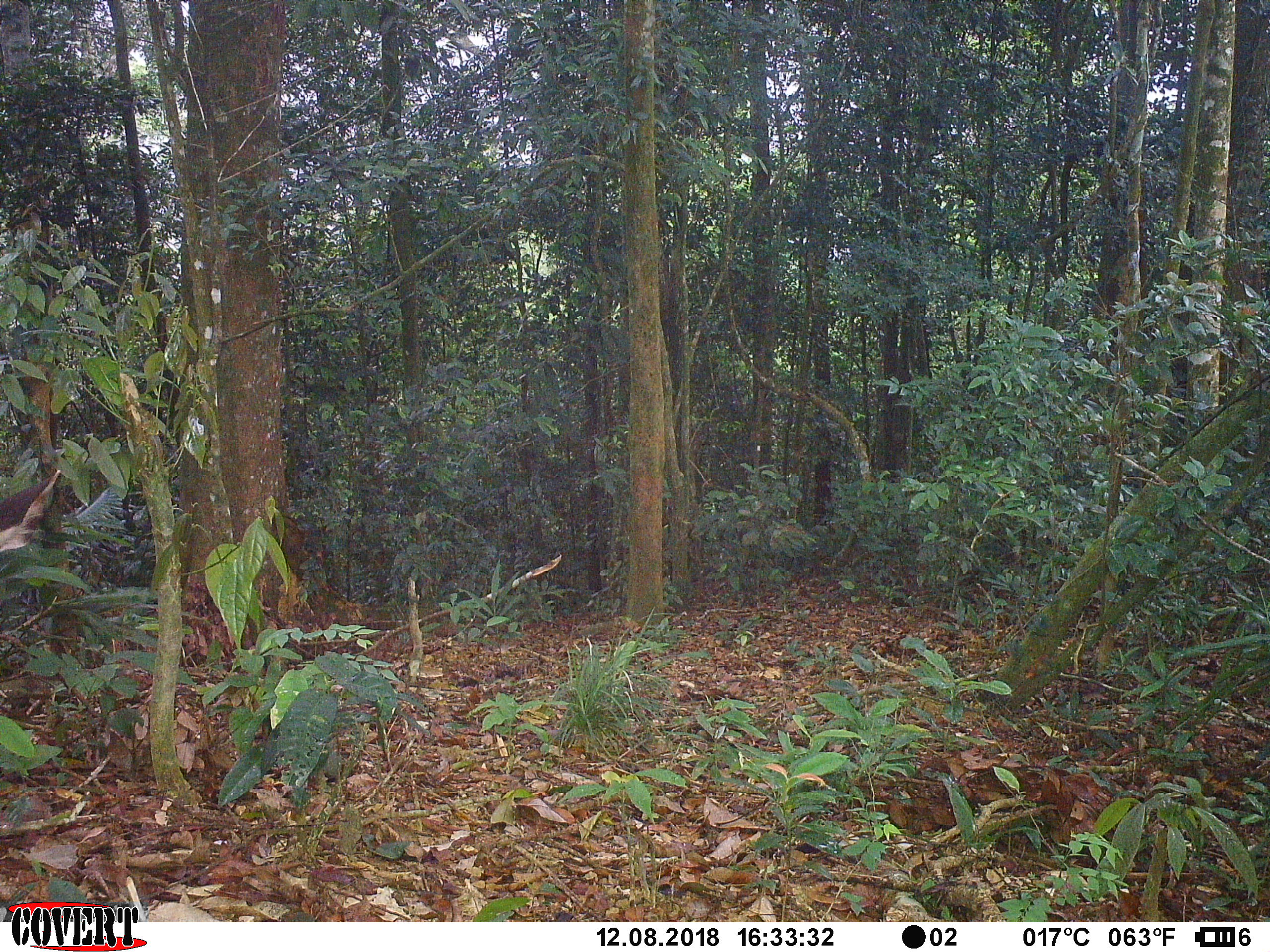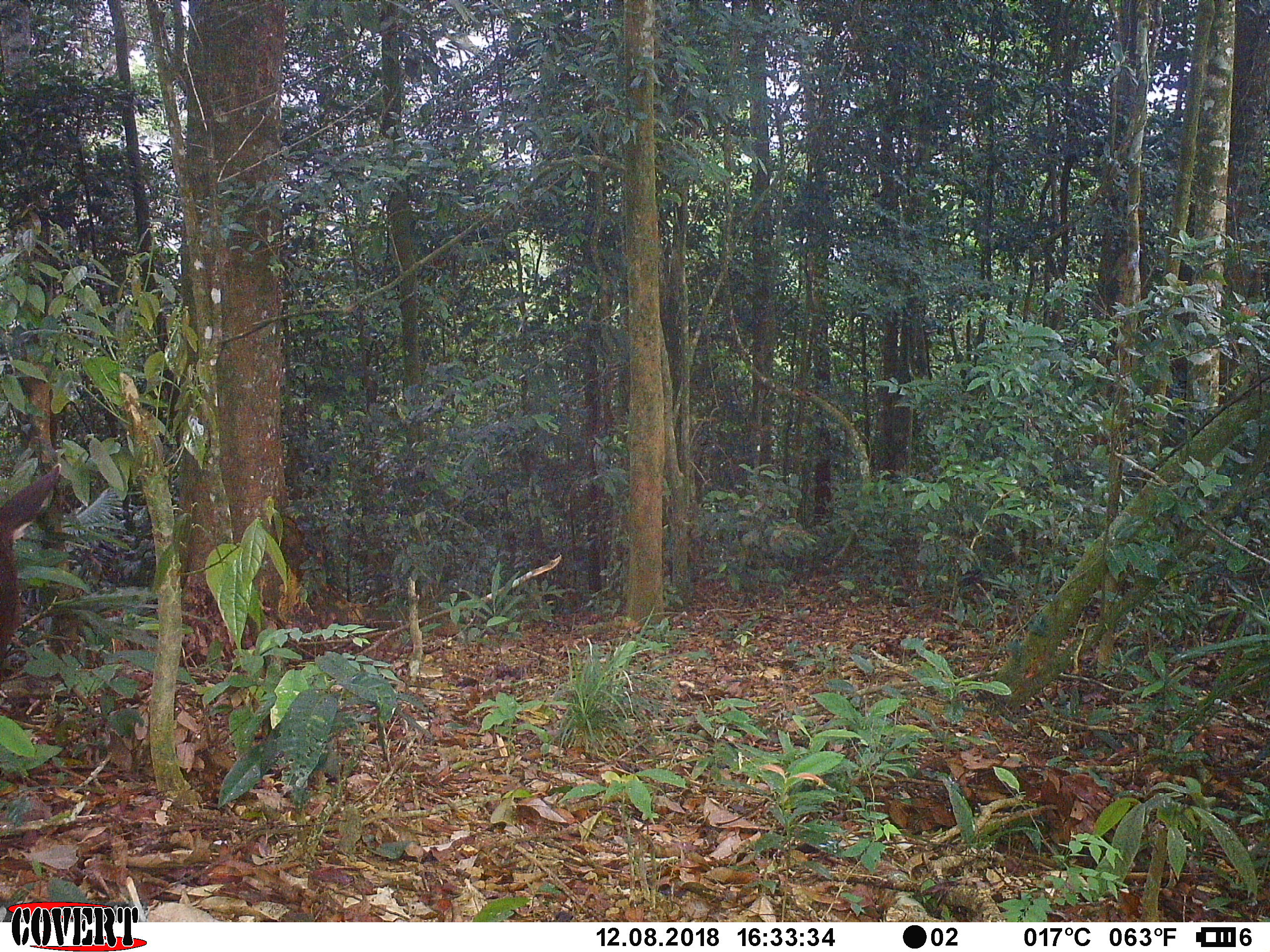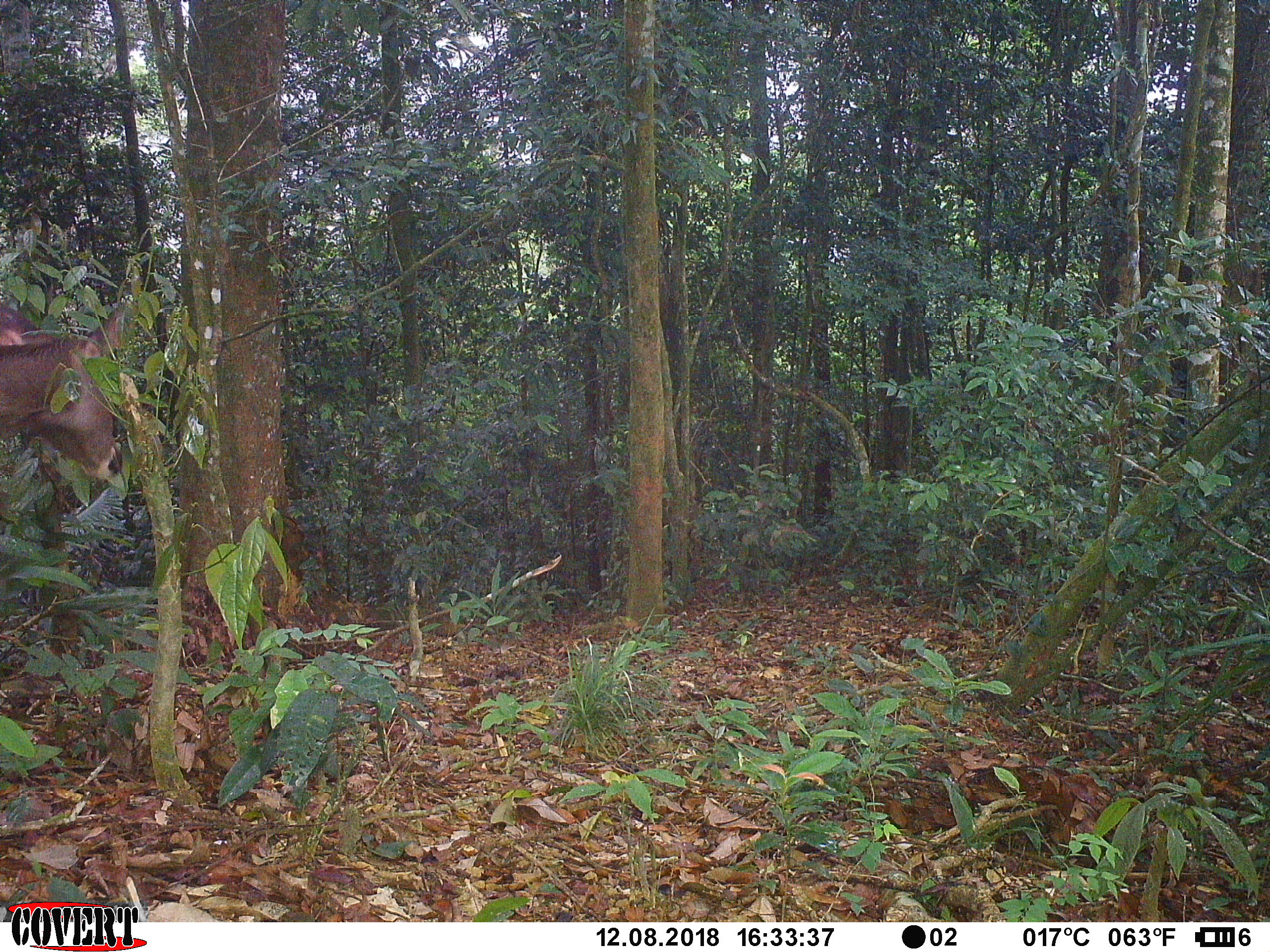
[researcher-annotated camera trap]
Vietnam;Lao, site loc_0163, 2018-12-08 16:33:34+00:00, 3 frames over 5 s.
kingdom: Animalia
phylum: Chordata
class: Mammalia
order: Artiodactyla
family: Cervidae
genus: Rusa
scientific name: Rusa unicolor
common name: sambar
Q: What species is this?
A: Sambar (Rusa unicolor).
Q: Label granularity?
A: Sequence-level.